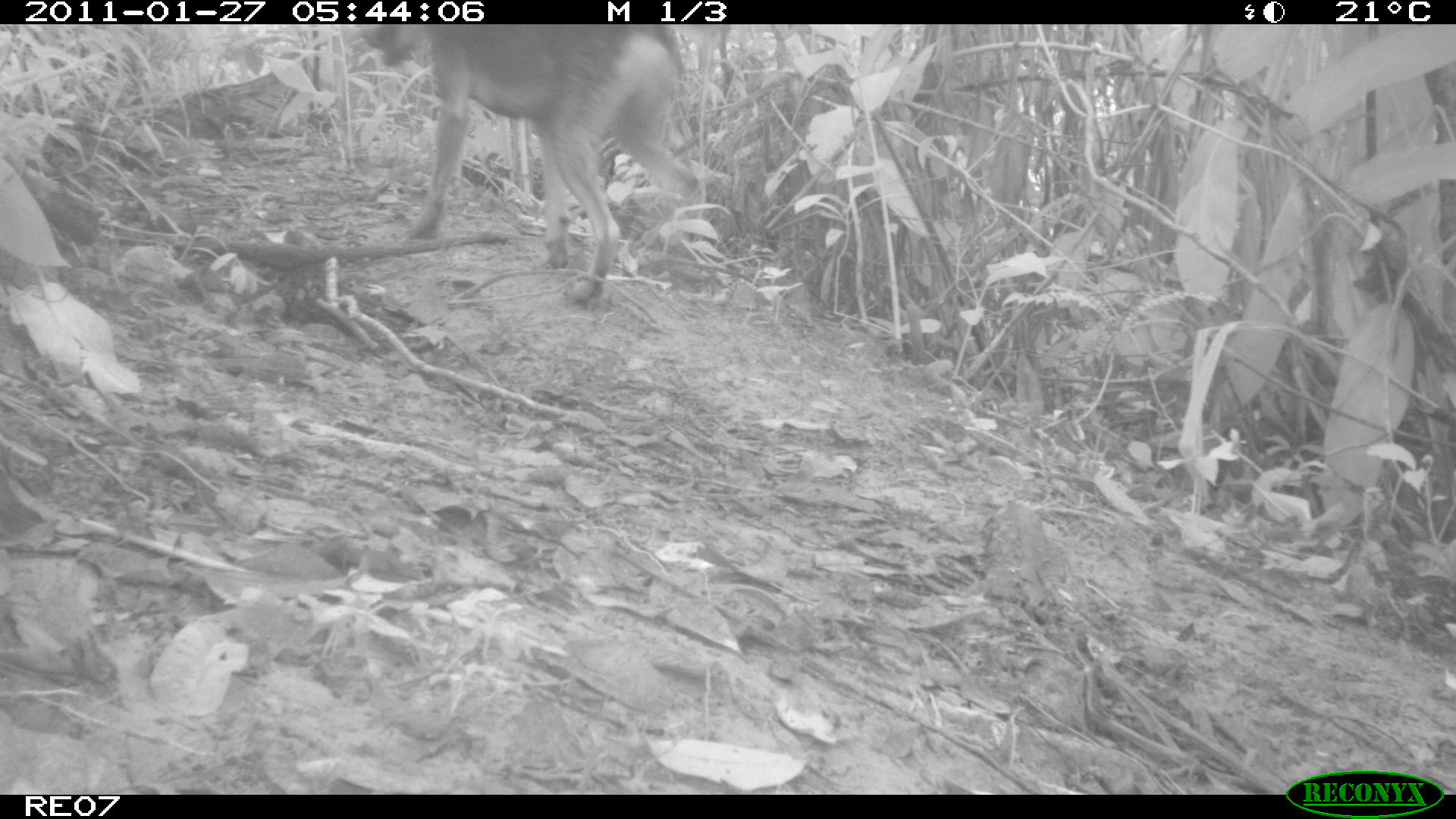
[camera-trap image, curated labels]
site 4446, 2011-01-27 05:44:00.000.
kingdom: Animalia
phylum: Chordata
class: Mammalia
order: Carnivora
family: Canidae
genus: Canis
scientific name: Canis familiaris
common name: domestic dog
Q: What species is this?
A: Canis familiaris (domestic dog).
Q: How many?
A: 1.